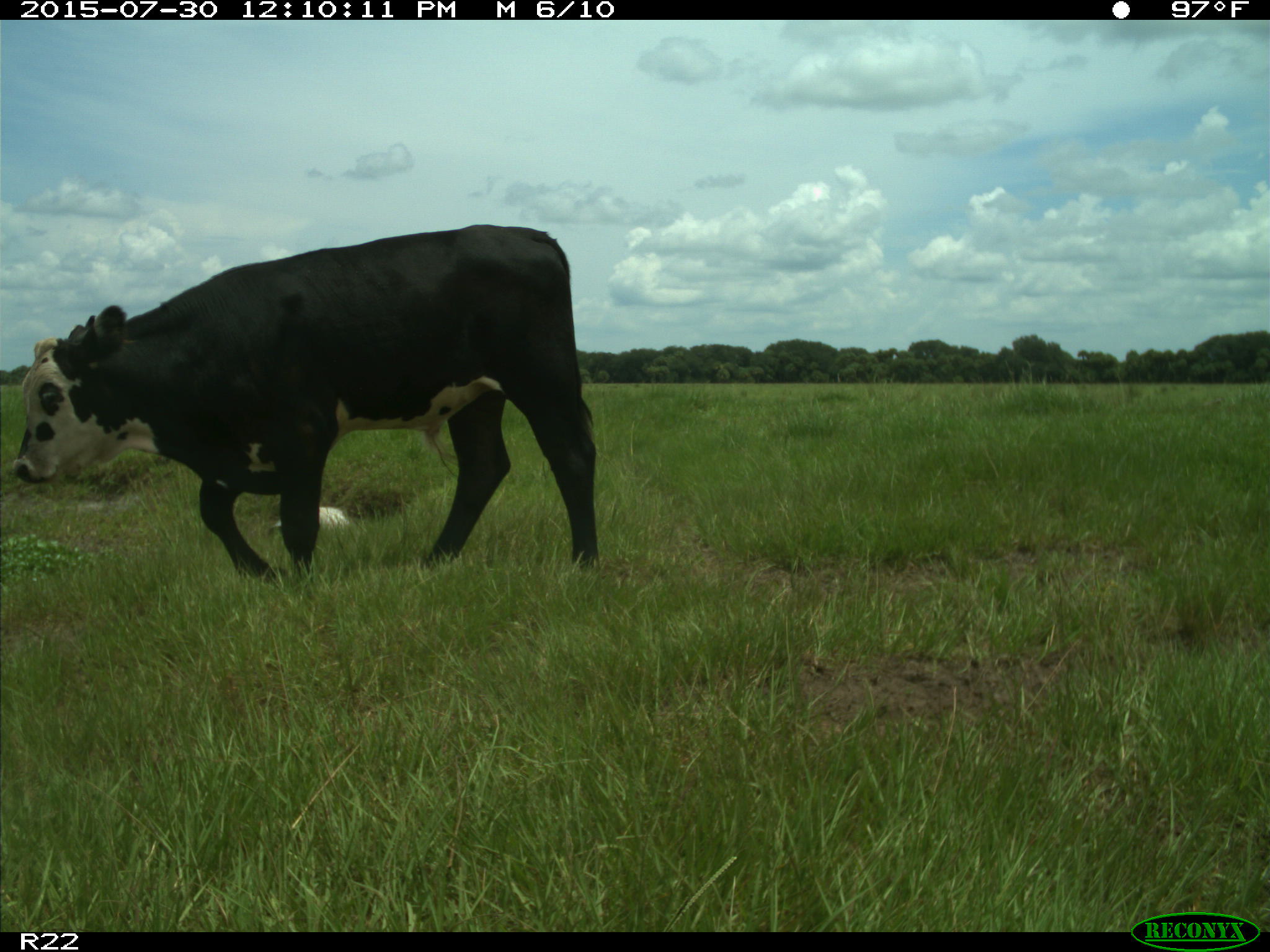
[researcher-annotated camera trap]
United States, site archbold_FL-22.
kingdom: Animalia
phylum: Chordata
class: Mammalia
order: Artiodactyla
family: Bovidae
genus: Bos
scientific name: Bos taurus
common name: domestic cow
Bos taurus (domestic cow).